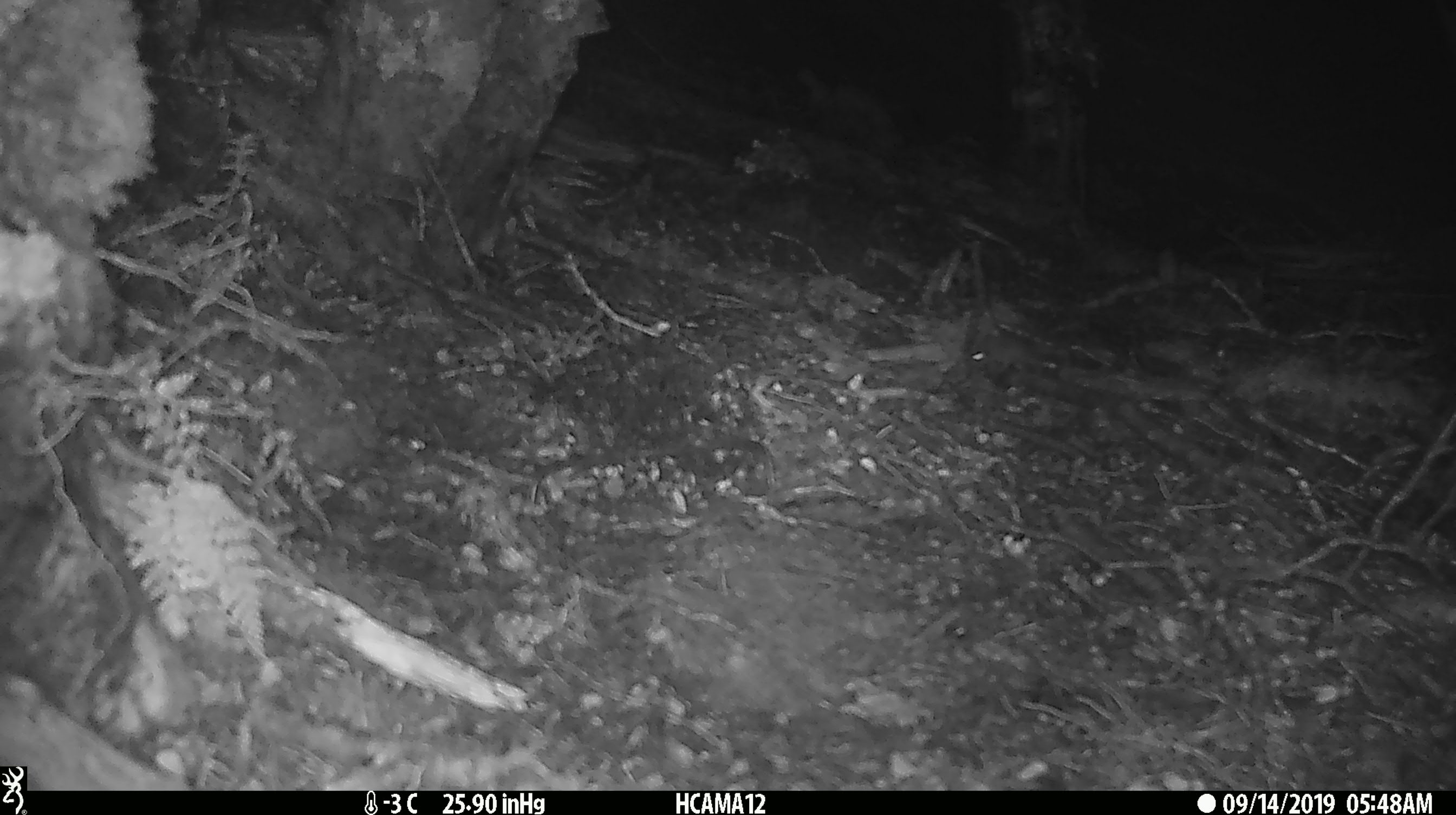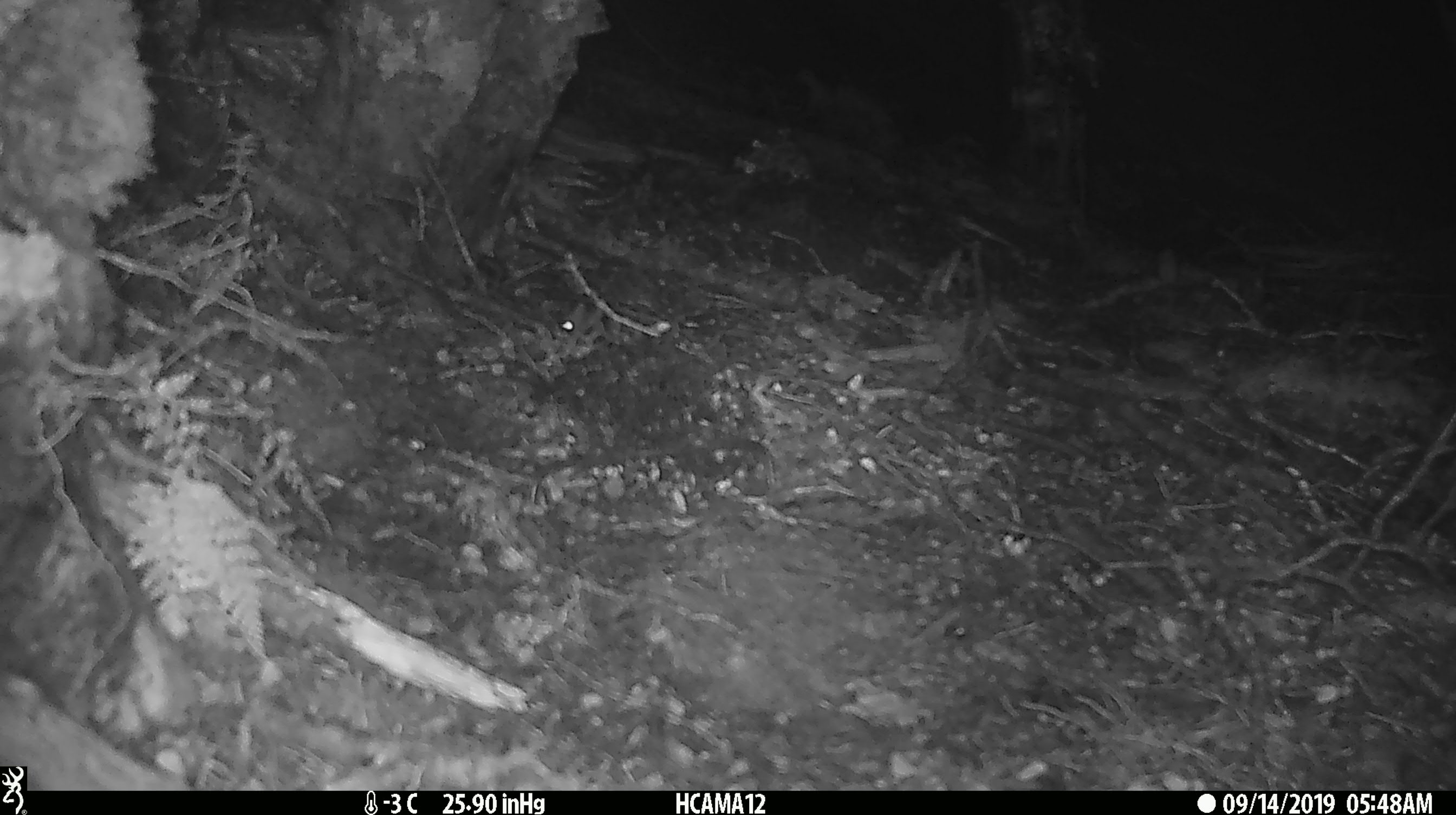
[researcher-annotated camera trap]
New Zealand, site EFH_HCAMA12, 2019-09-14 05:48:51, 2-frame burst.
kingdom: Animalia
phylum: Chordata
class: Mammalia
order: Rodentia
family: Muridae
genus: Mus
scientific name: Mus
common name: mouse